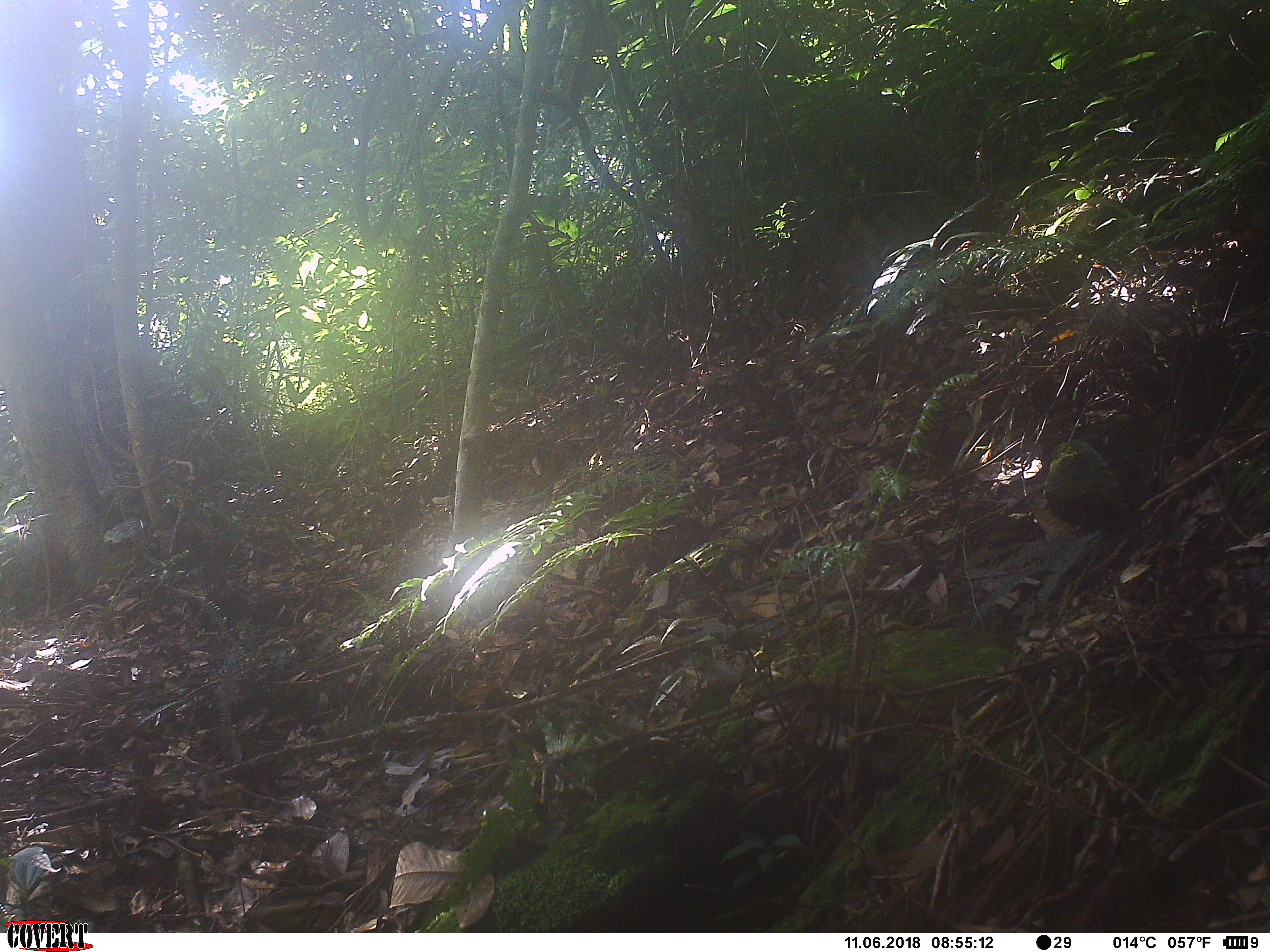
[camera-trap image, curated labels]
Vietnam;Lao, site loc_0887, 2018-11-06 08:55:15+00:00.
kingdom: Animalia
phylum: Chordata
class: Mammalia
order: Rodentia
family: Sciuridae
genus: Dremomys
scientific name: Dremomys rufigenis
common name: red-cheeked squirrel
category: red cheeked squirrel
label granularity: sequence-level